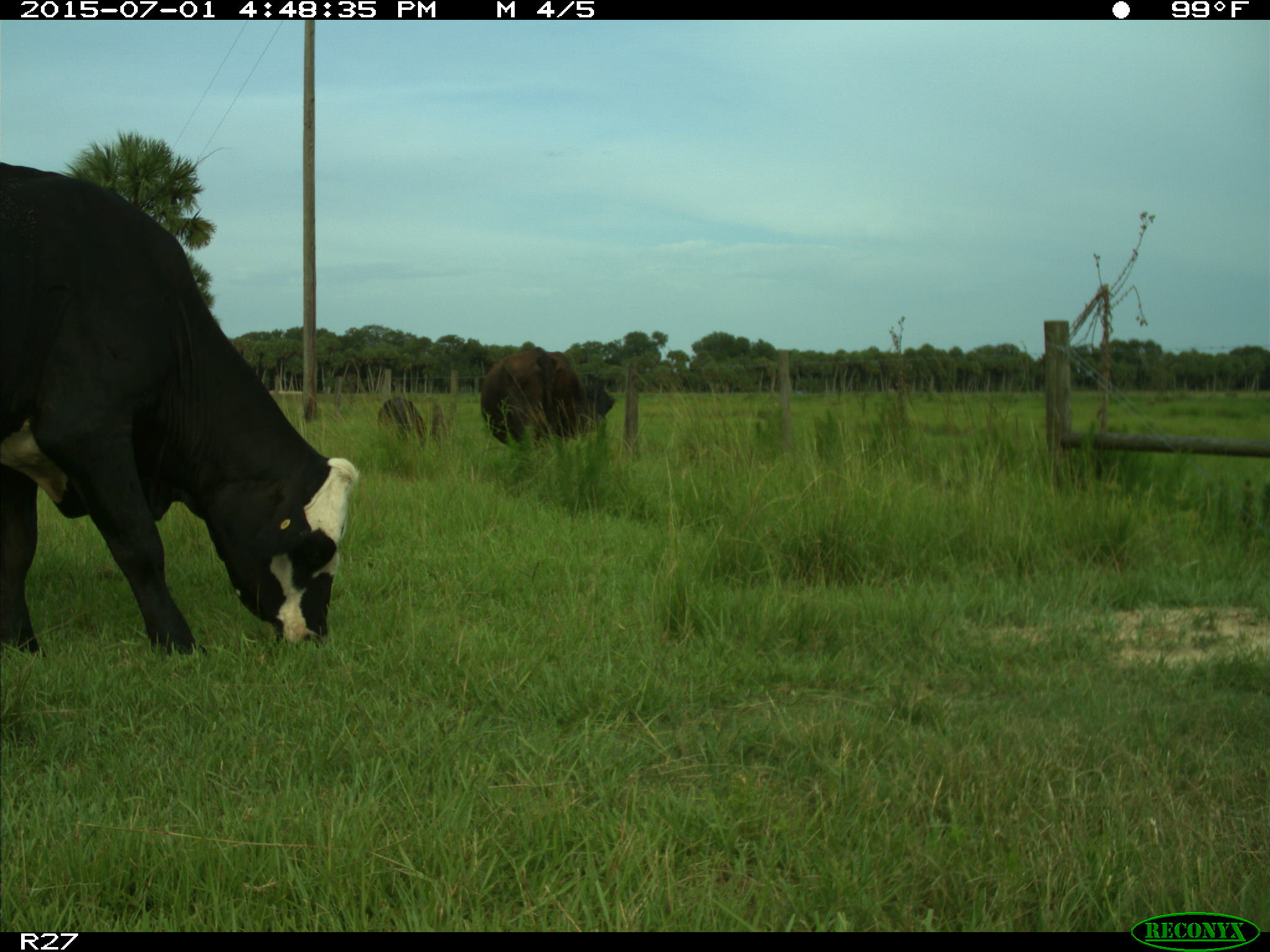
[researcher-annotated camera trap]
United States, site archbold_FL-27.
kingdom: Animalia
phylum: Chordata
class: Mammalia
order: Artiodactyla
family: Bovidae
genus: Bos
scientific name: Bos taurus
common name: domestic cow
Bos taurus (domestic cow).